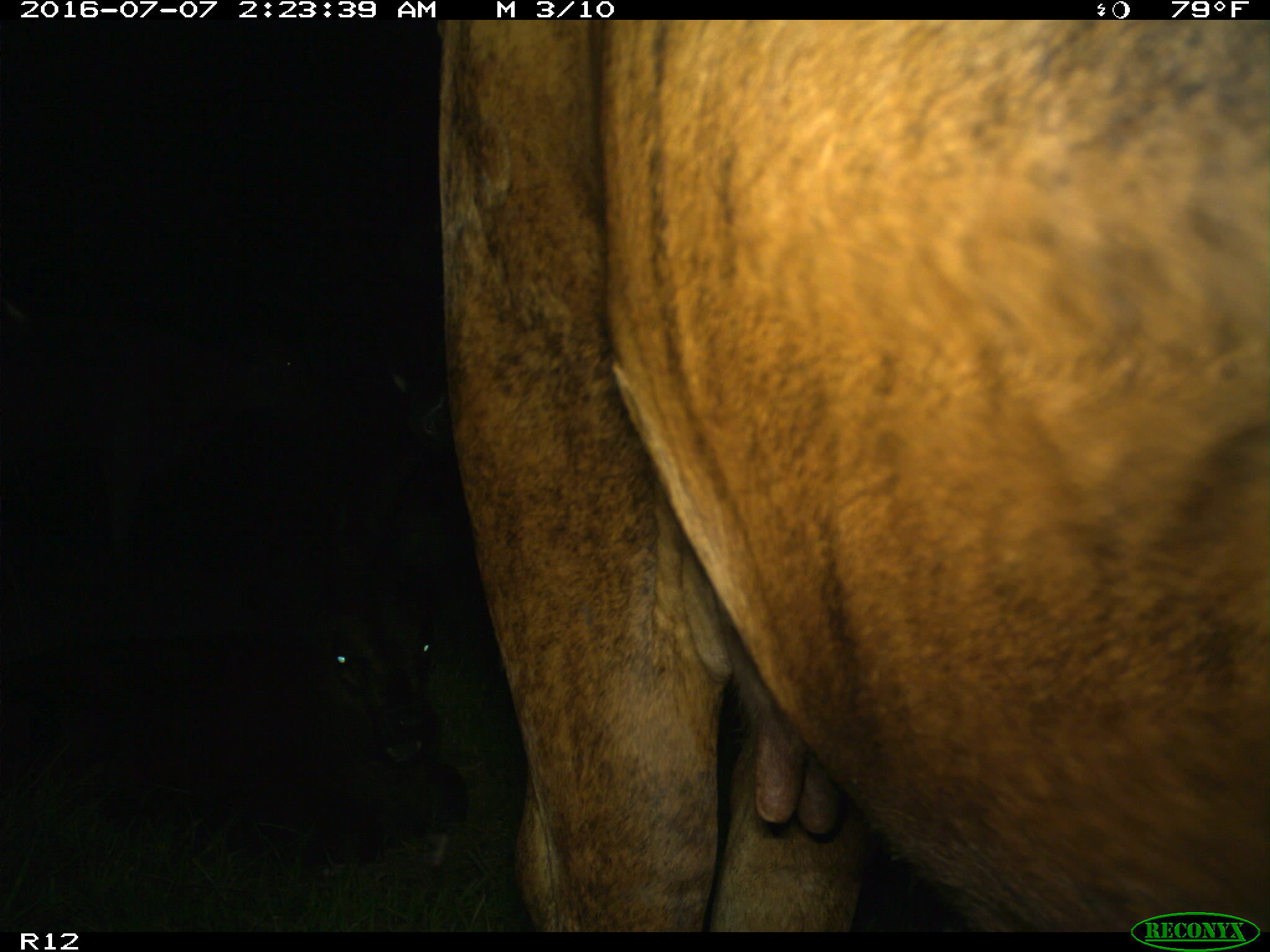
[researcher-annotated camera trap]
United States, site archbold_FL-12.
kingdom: Animalia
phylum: Chordata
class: Mammalia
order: Artiodactyla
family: Bovidae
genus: Bos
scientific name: Bos taurus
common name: domestic cow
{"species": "Bos taurus (domestic cow)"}